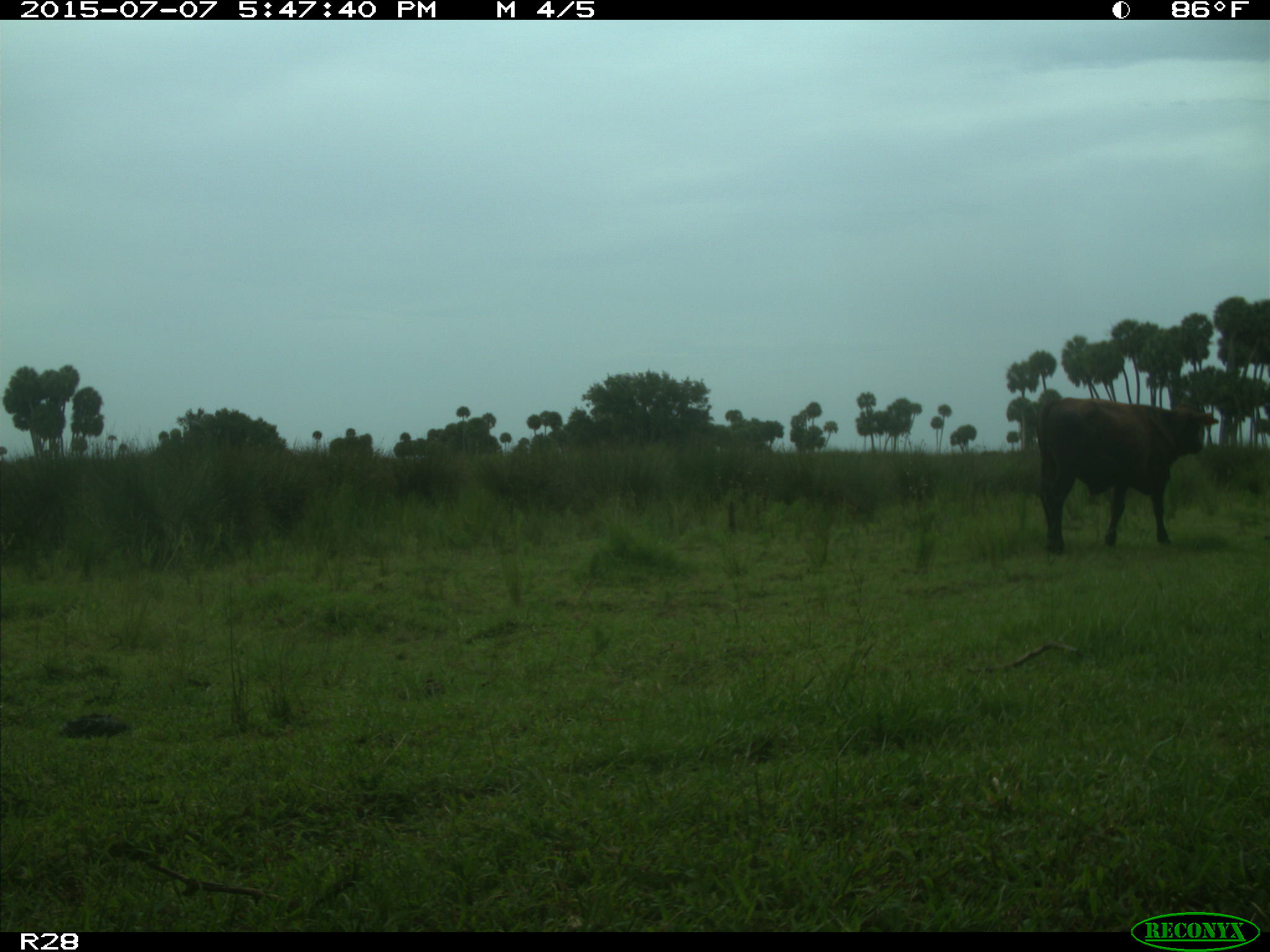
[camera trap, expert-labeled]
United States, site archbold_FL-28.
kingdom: Animalia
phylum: Chordata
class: Mammalia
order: Artiodactyla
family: Bovidae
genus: Bos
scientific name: Bos taurus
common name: domestic cow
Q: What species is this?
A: Bos taurus (domestic cow).